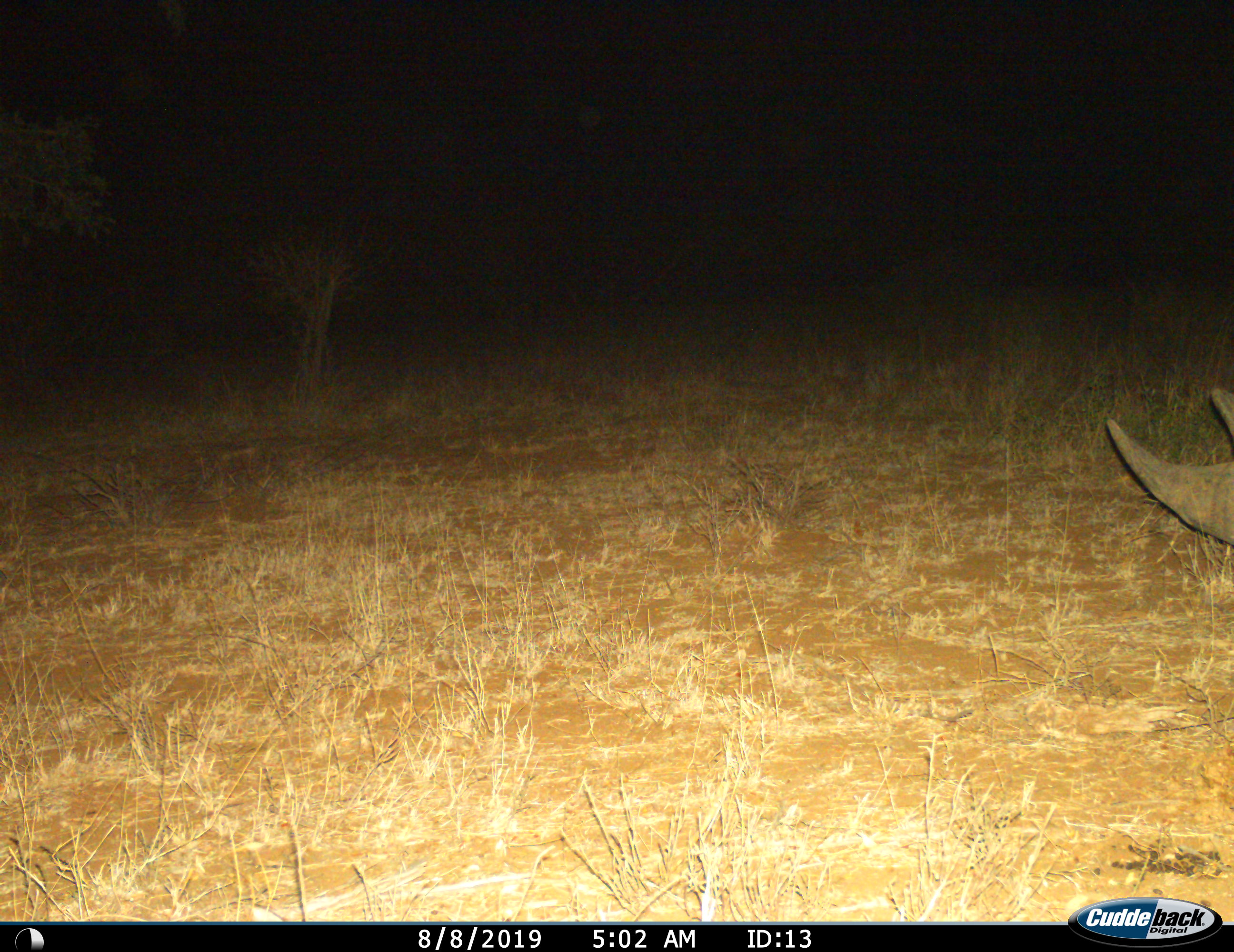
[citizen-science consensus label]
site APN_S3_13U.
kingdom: Animalia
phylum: Chordata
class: Mammalia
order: Perissodactyla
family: Rhinocerotidae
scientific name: Rhinocerotidae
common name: unknown rhinoceros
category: rhinocerosunknown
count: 1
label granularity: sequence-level